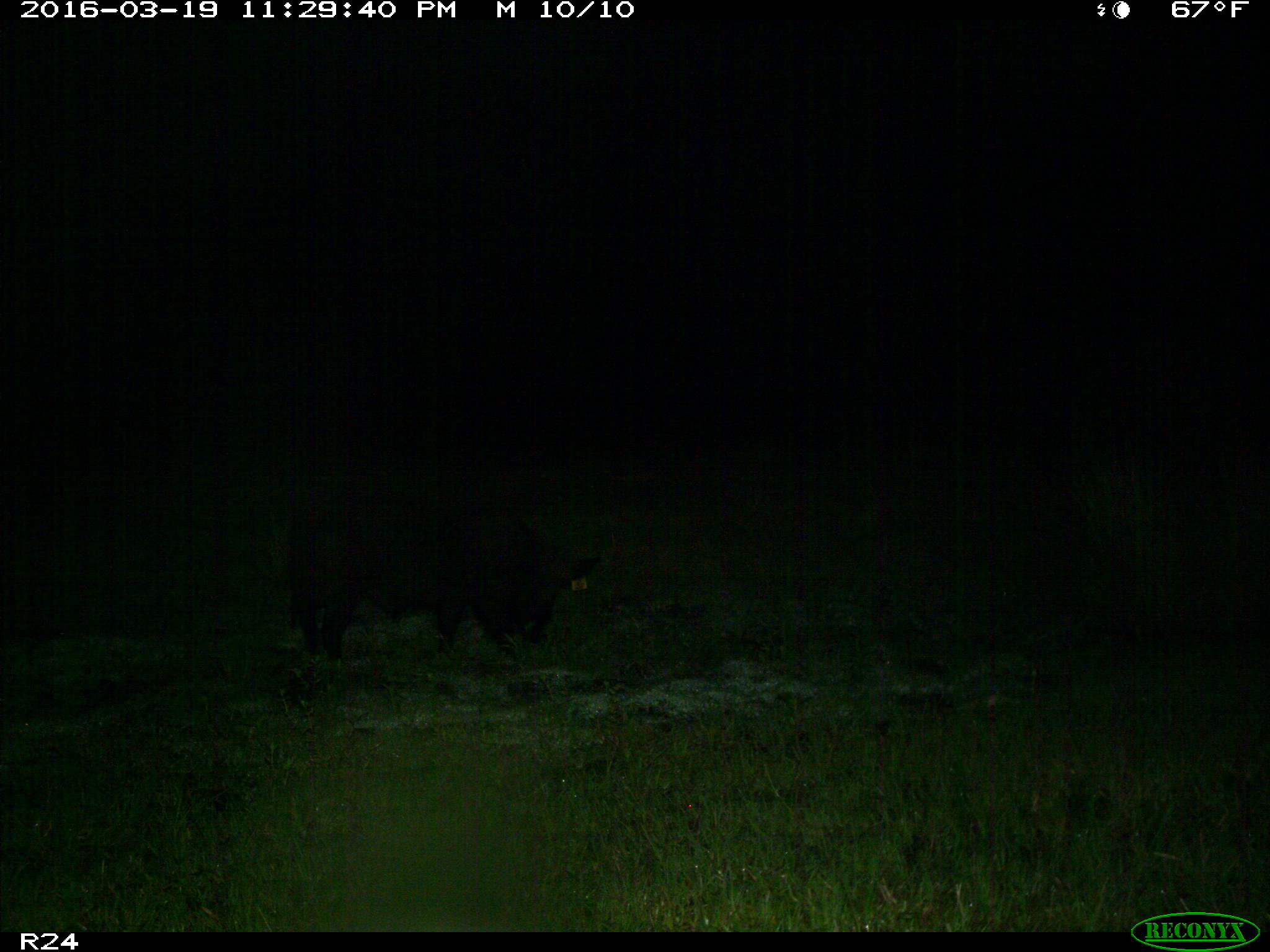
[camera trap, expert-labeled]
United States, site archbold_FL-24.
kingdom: Animalia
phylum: Chordata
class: Mammalia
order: Artiodactyla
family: Suidae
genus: Sus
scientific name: Sus scrofa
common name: wild boar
Sus scrofa (wild boar).